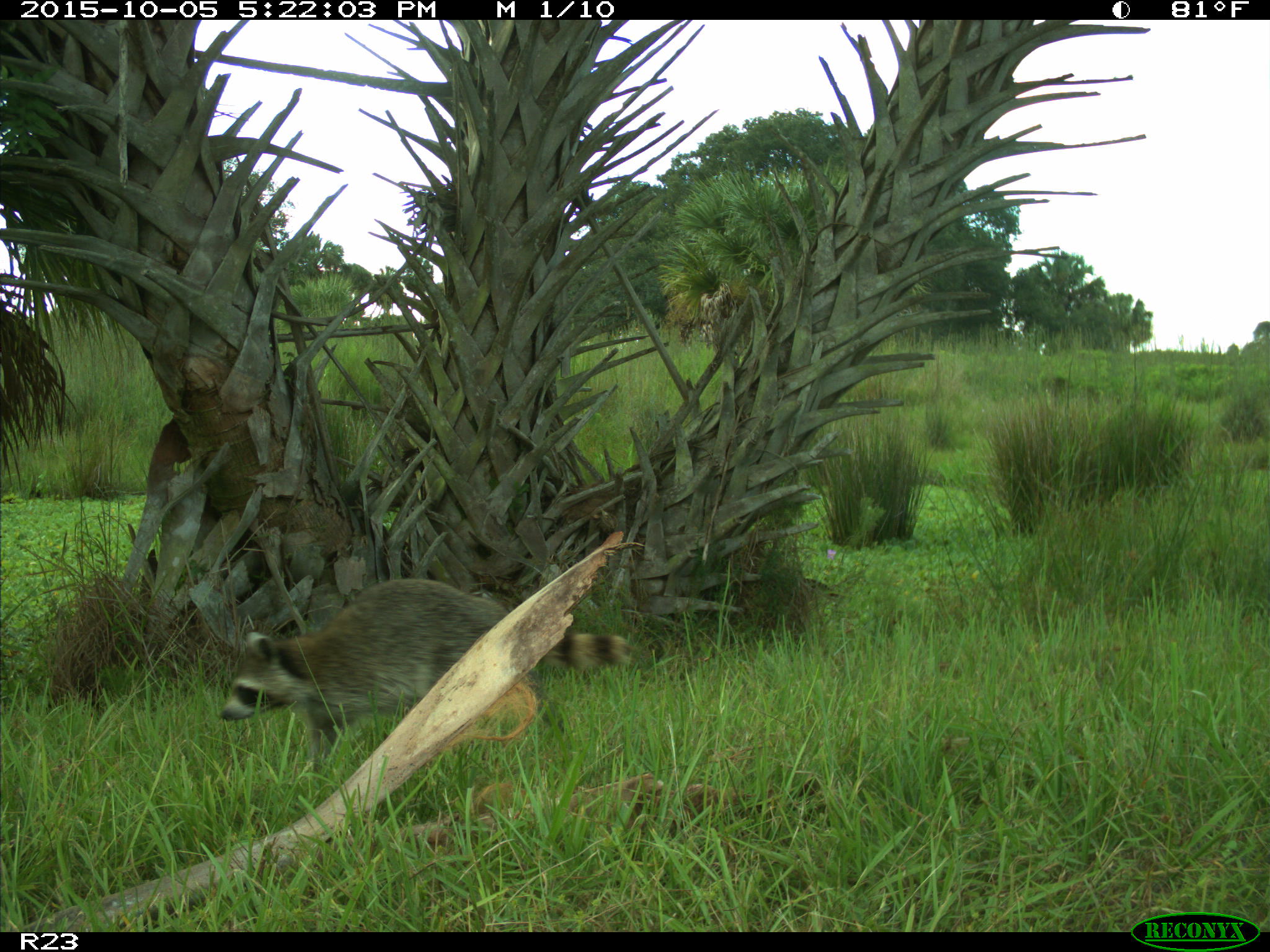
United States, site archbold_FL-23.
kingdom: Animalia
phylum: Chordata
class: Mammalia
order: Carnivora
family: Procyonidae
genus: Procyon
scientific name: Procyon lotor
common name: common raccoon